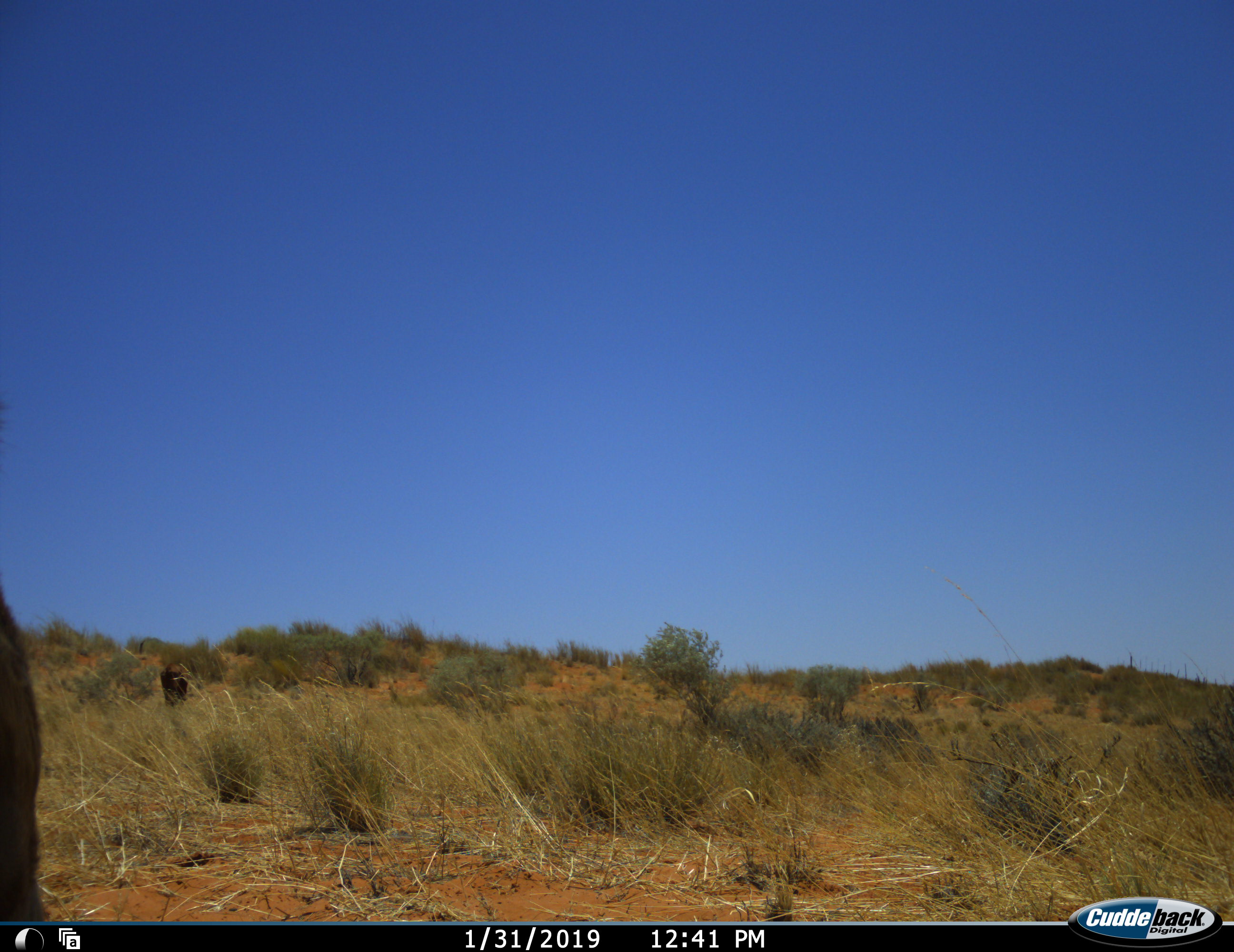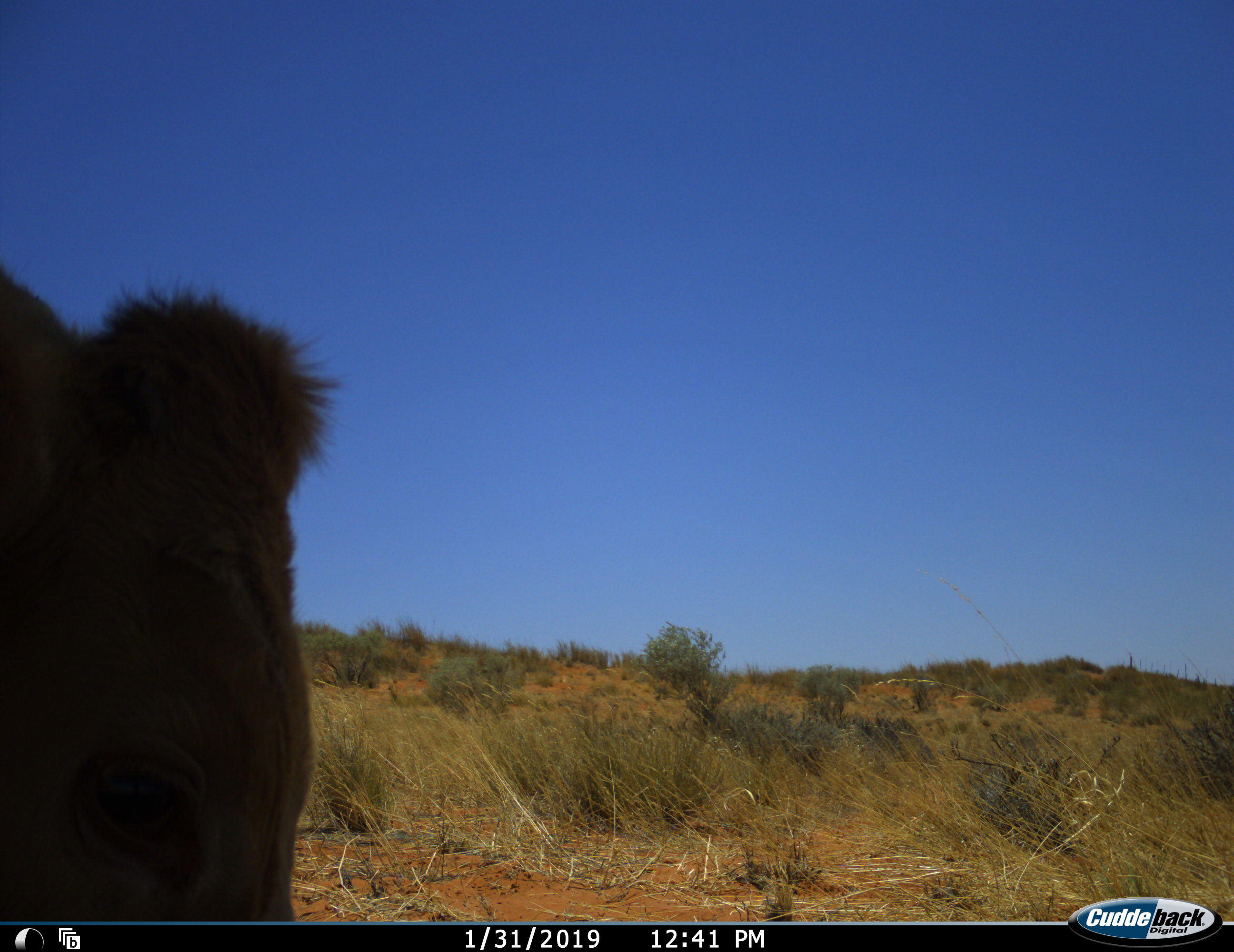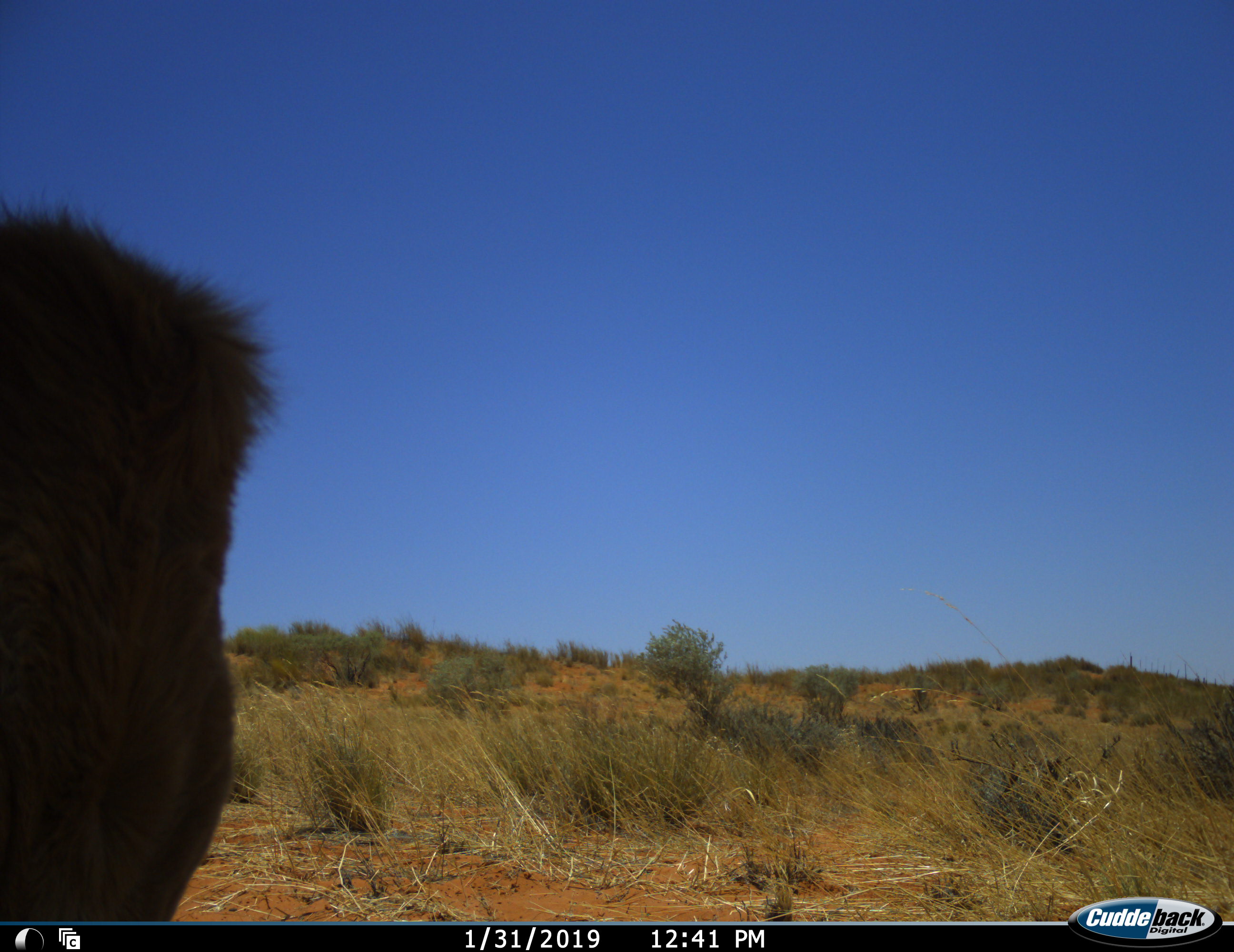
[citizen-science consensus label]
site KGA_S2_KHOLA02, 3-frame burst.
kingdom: Animalia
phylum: Chordata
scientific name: Vertebrata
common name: domestic animal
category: domesticanimal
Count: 2.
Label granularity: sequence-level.